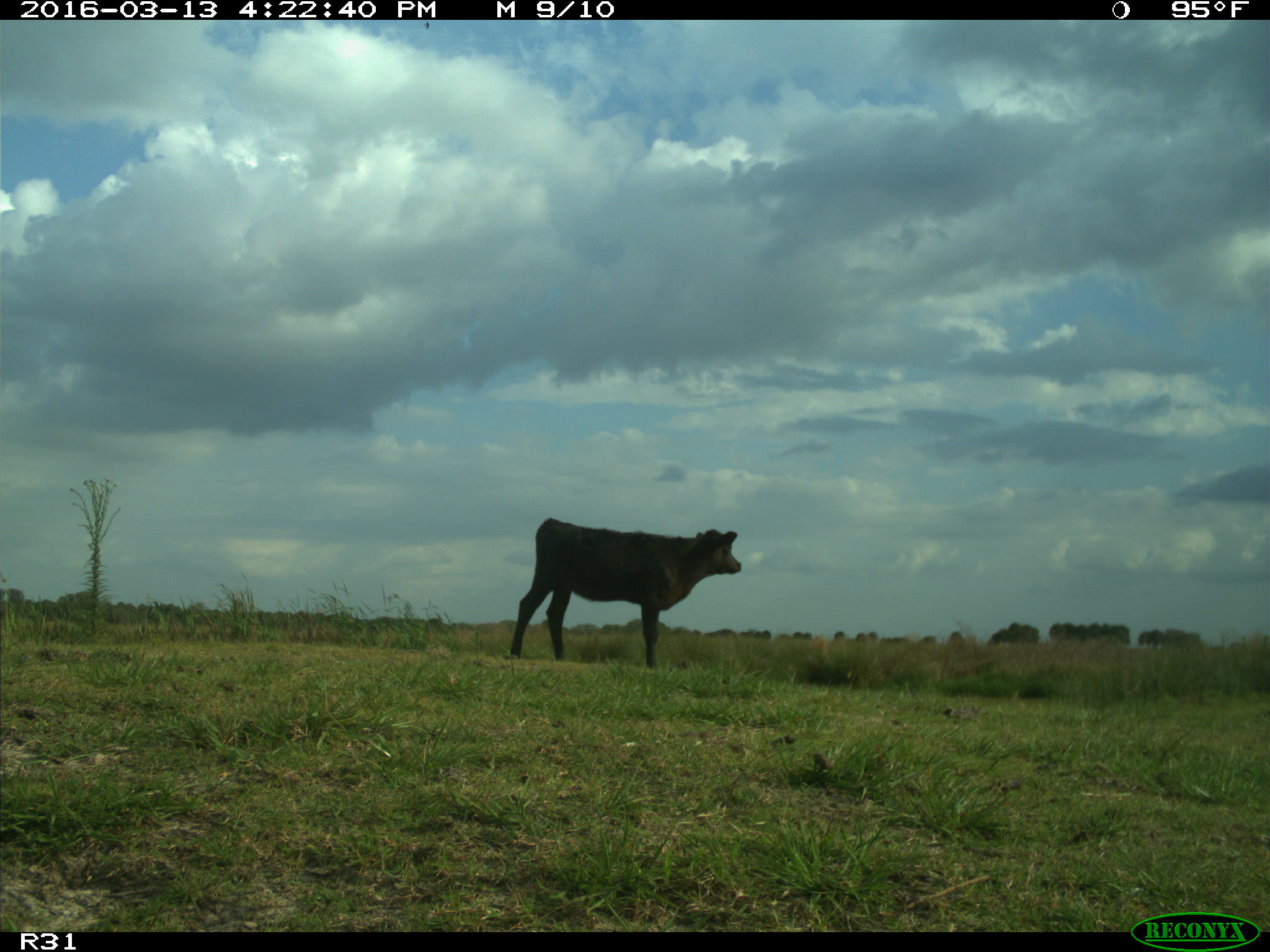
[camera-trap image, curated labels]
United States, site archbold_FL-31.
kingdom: Animalia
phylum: Chordata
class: Mammalia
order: Artiodactyla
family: Bovidae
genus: Bos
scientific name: Bos taurus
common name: domestic cow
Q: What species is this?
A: Bos taurus (domestic cow).